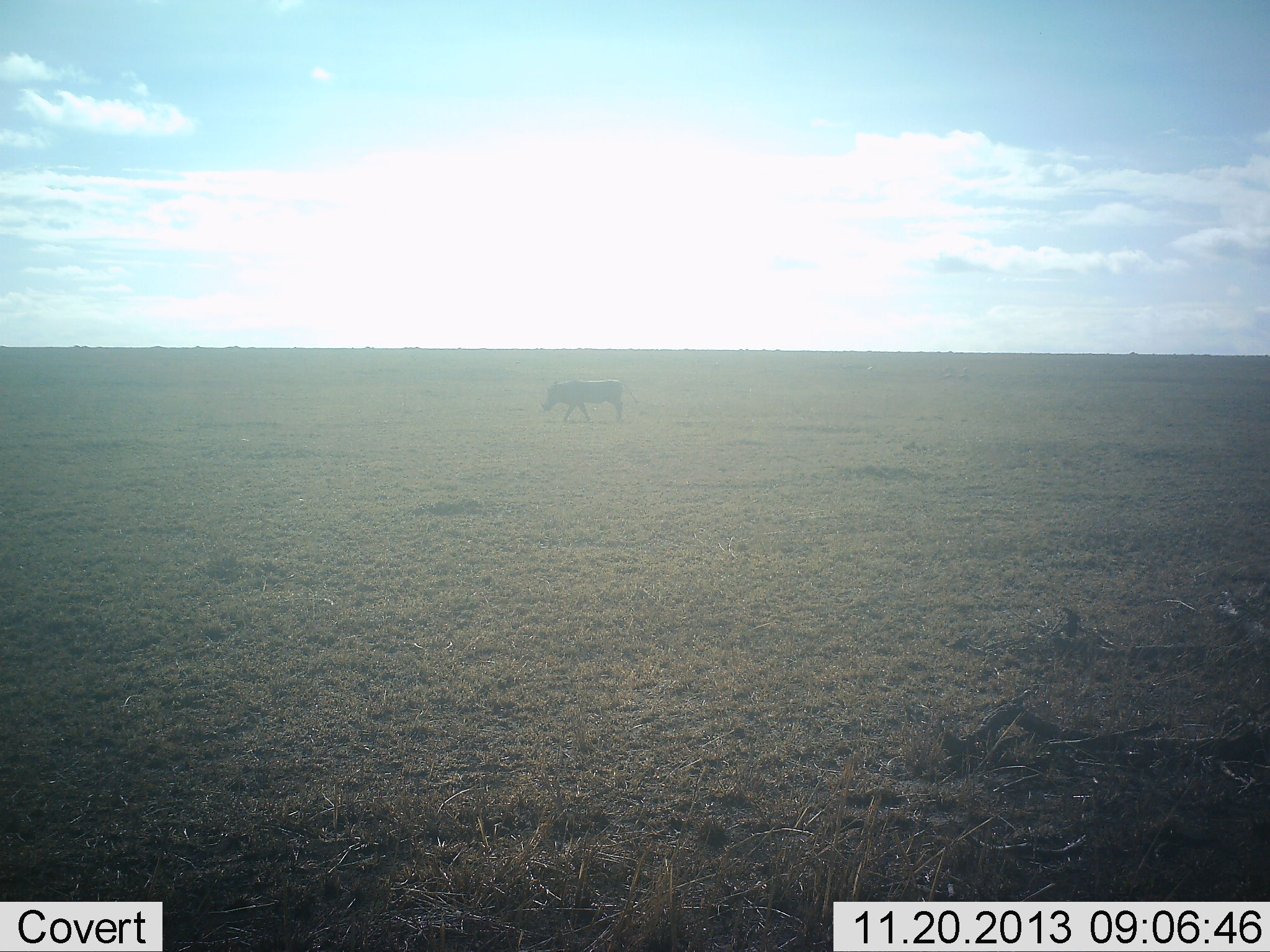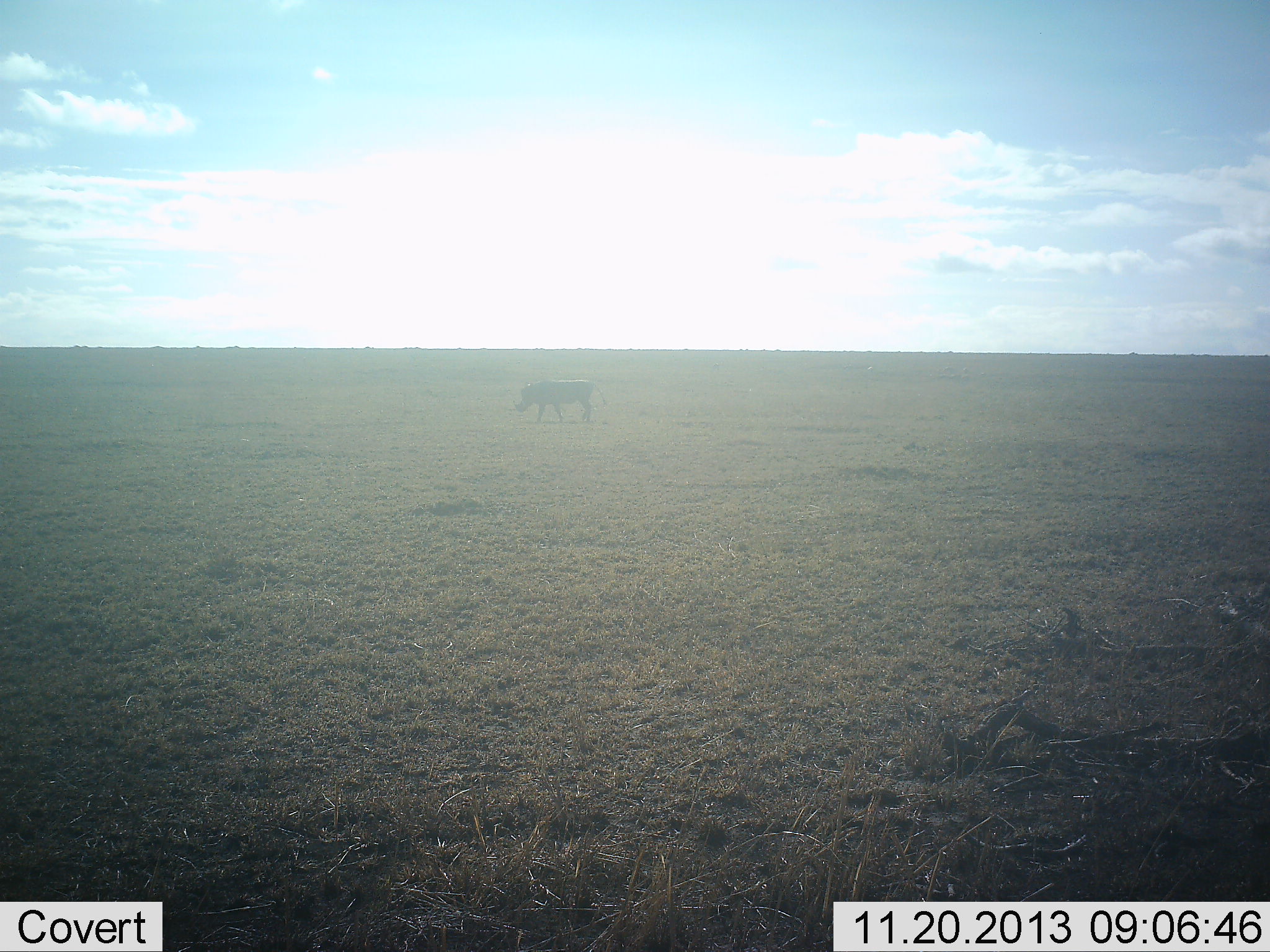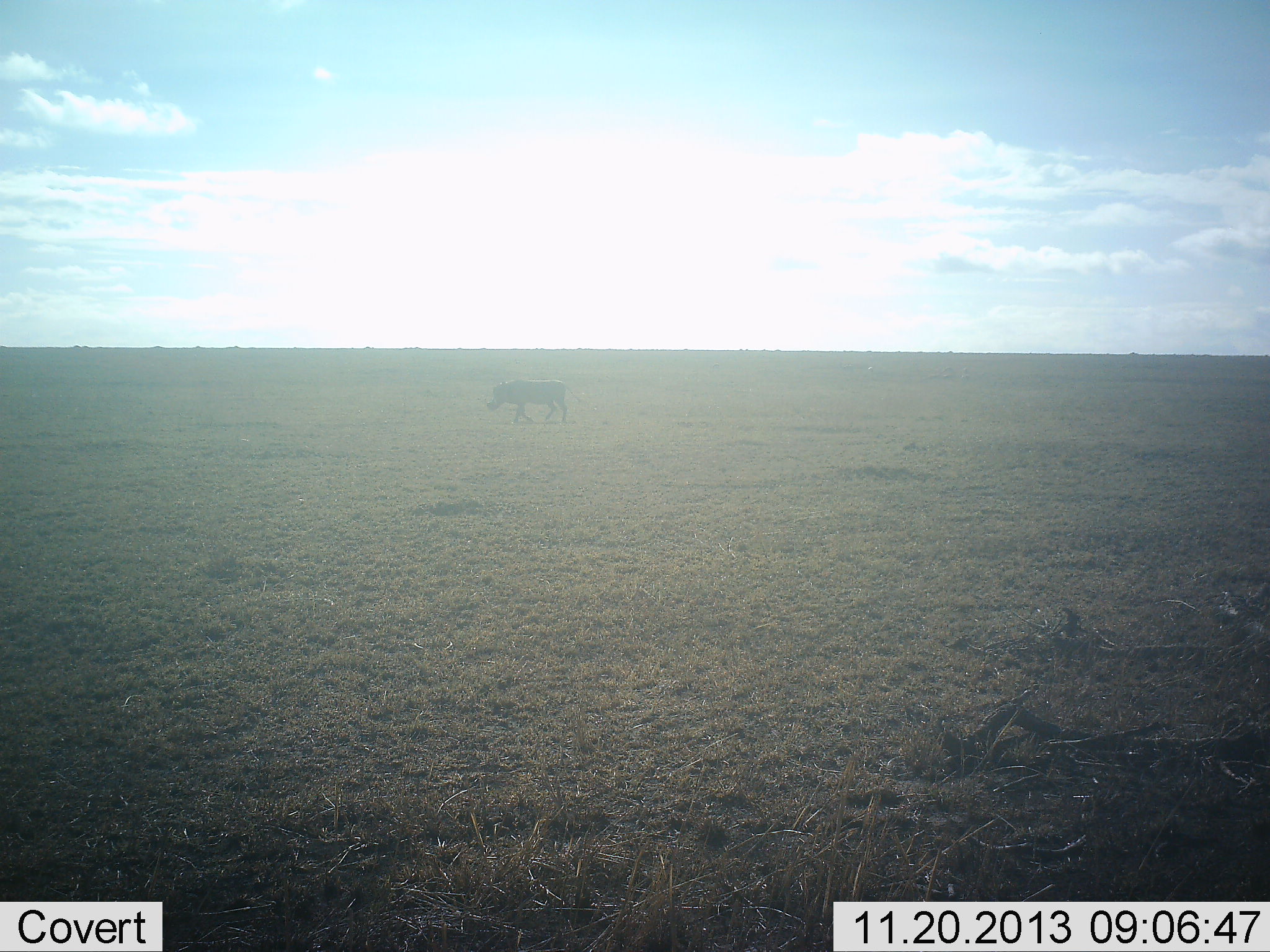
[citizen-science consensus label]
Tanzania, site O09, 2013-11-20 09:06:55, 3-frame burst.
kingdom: Animalia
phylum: Chordata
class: Mammalia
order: Artiodactyla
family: Suidae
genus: Phacochoerus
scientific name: Phacochoerus africanus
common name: warthog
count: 1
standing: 23%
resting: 0%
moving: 77%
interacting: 0%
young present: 0%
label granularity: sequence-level